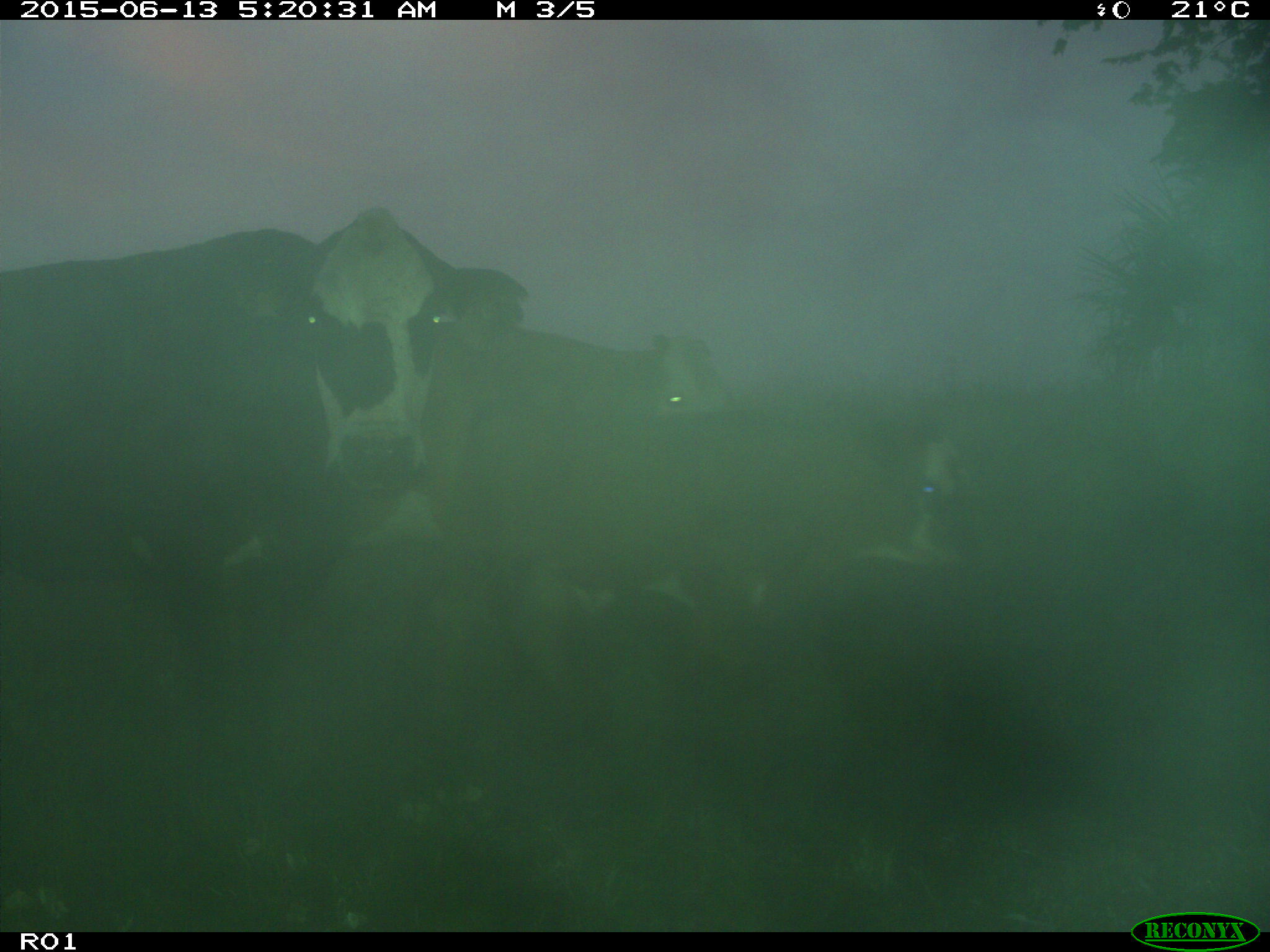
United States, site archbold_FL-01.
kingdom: Animalia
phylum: Chordata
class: Mammalia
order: Artiodactyla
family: Bovidae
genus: Bos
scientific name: Bos taurus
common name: domestic cow